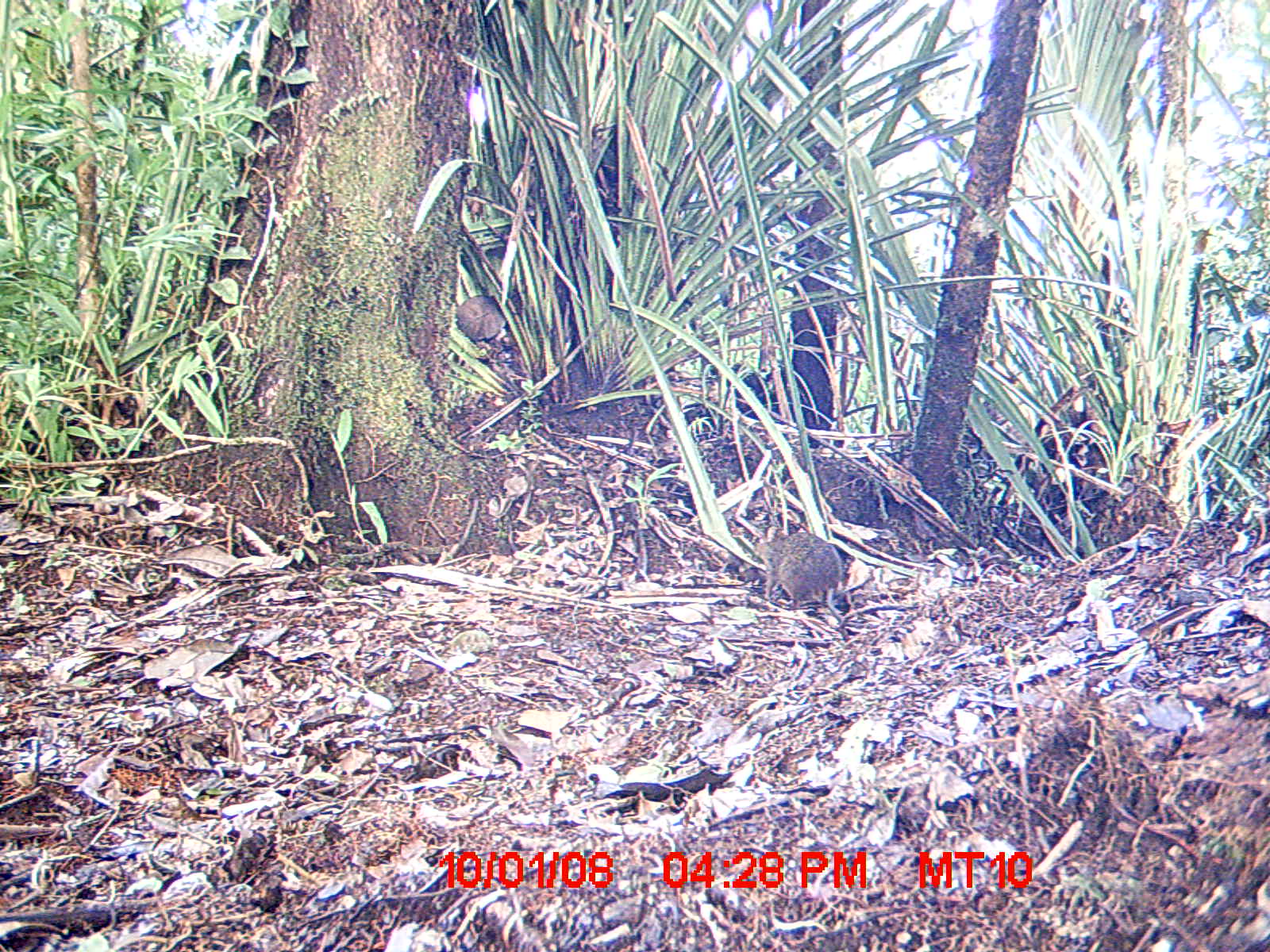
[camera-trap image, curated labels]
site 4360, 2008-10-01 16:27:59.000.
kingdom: Animalia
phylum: Chordata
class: Mammalia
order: Rodentia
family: Muridae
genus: Rattus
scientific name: Rattus rattus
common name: black rat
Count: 1.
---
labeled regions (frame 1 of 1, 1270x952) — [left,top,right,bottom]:
rattus rattus: [752,524,843,618]